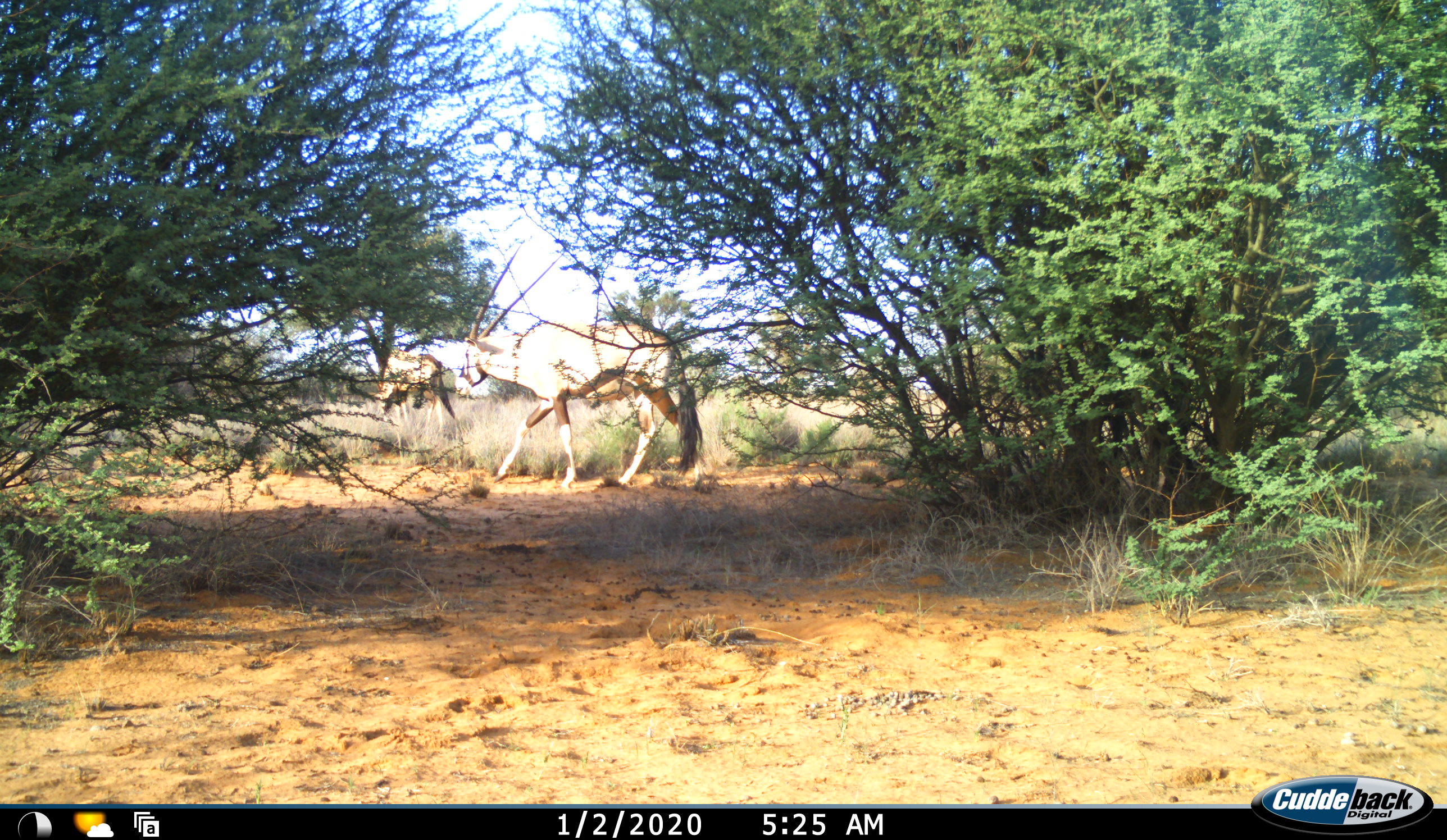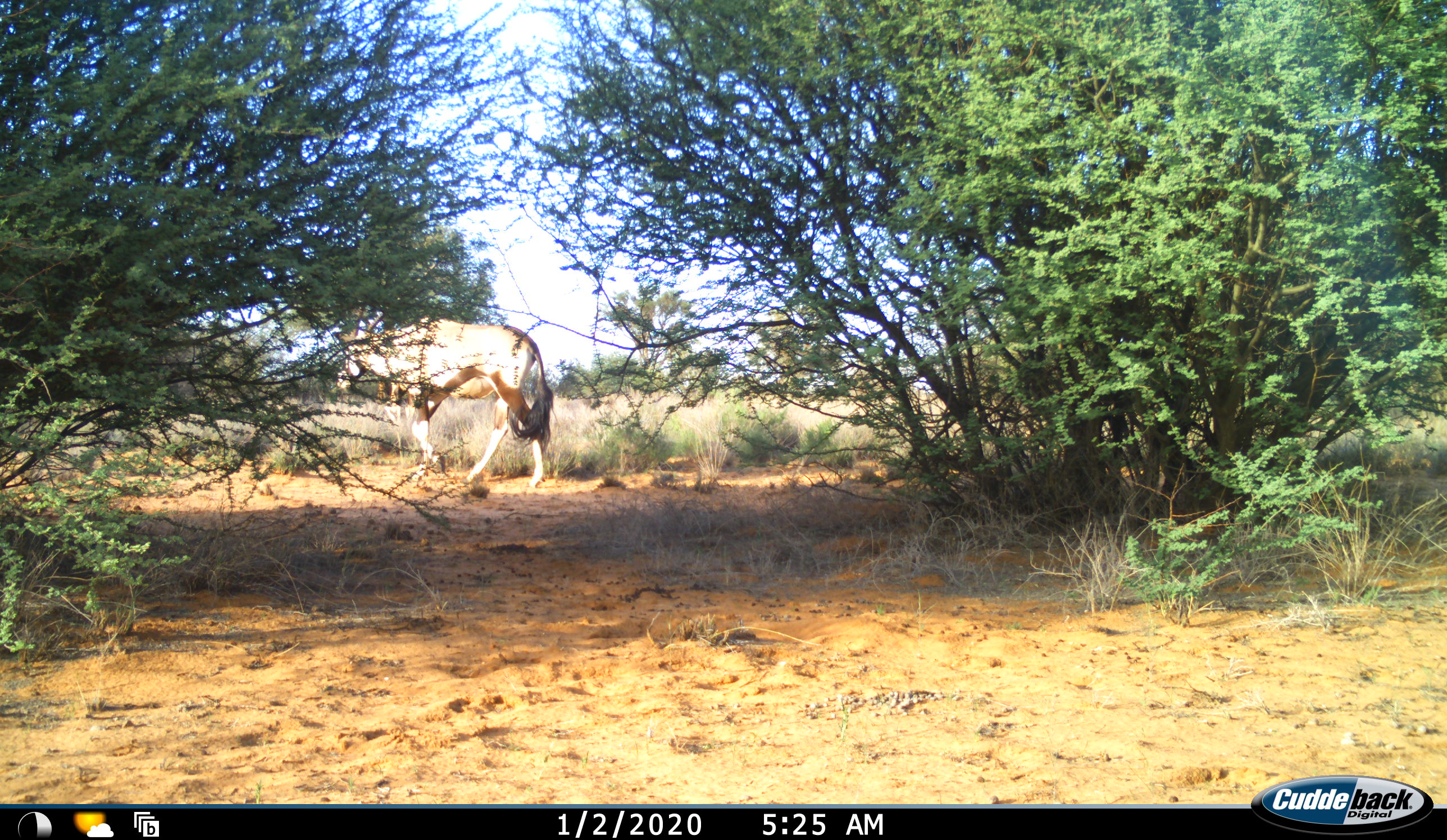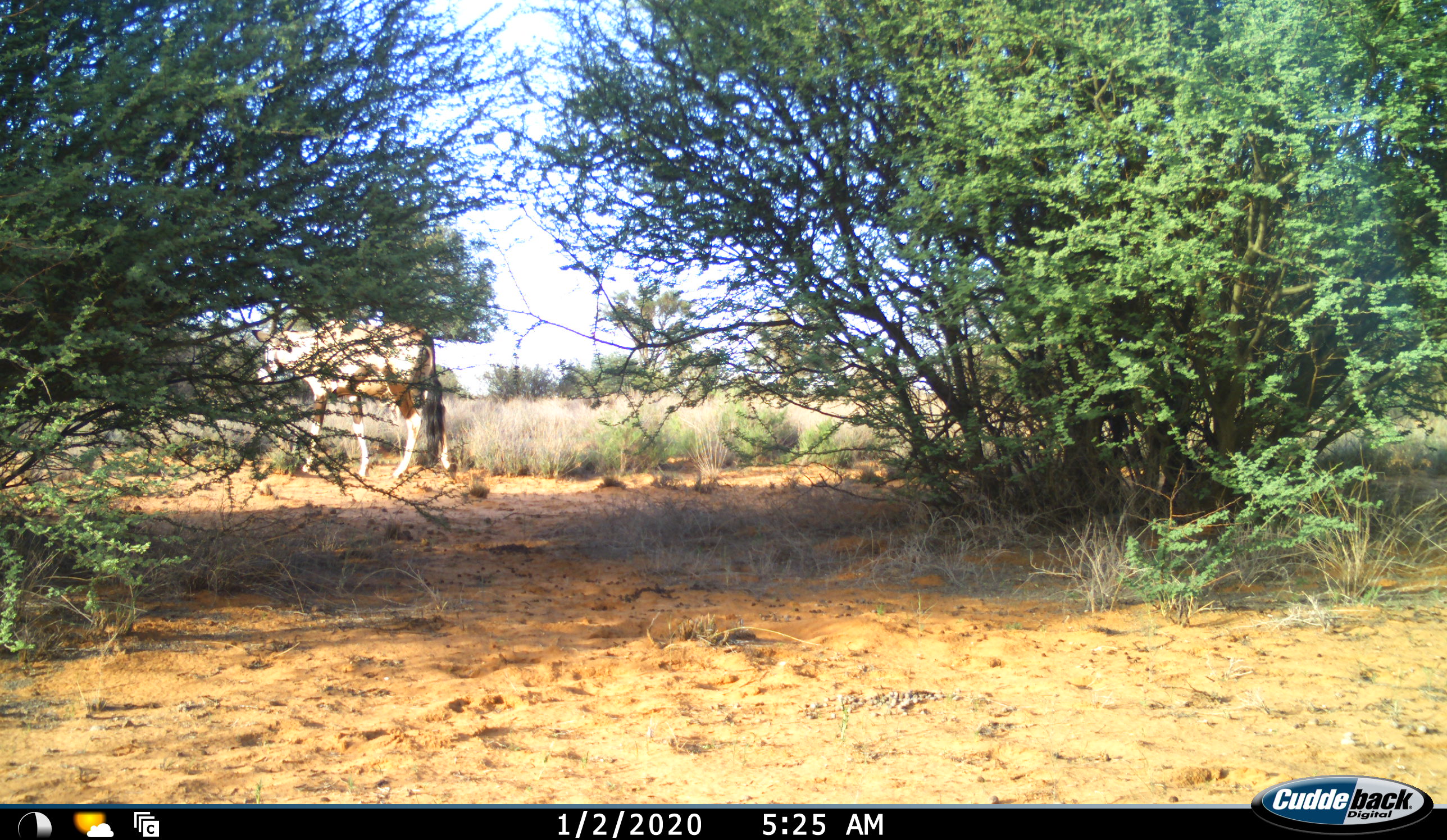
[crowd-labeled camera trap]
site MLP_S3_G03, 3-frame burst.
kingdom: Animalia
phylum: Chordata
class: Mammalia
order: Artiodactyla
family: Bovidae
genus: Oryx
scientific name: Oryx gazella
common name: gemsbok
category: oryx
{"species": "oryx (gemsbok) (Oryx gazella)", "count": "1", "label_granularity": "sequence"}